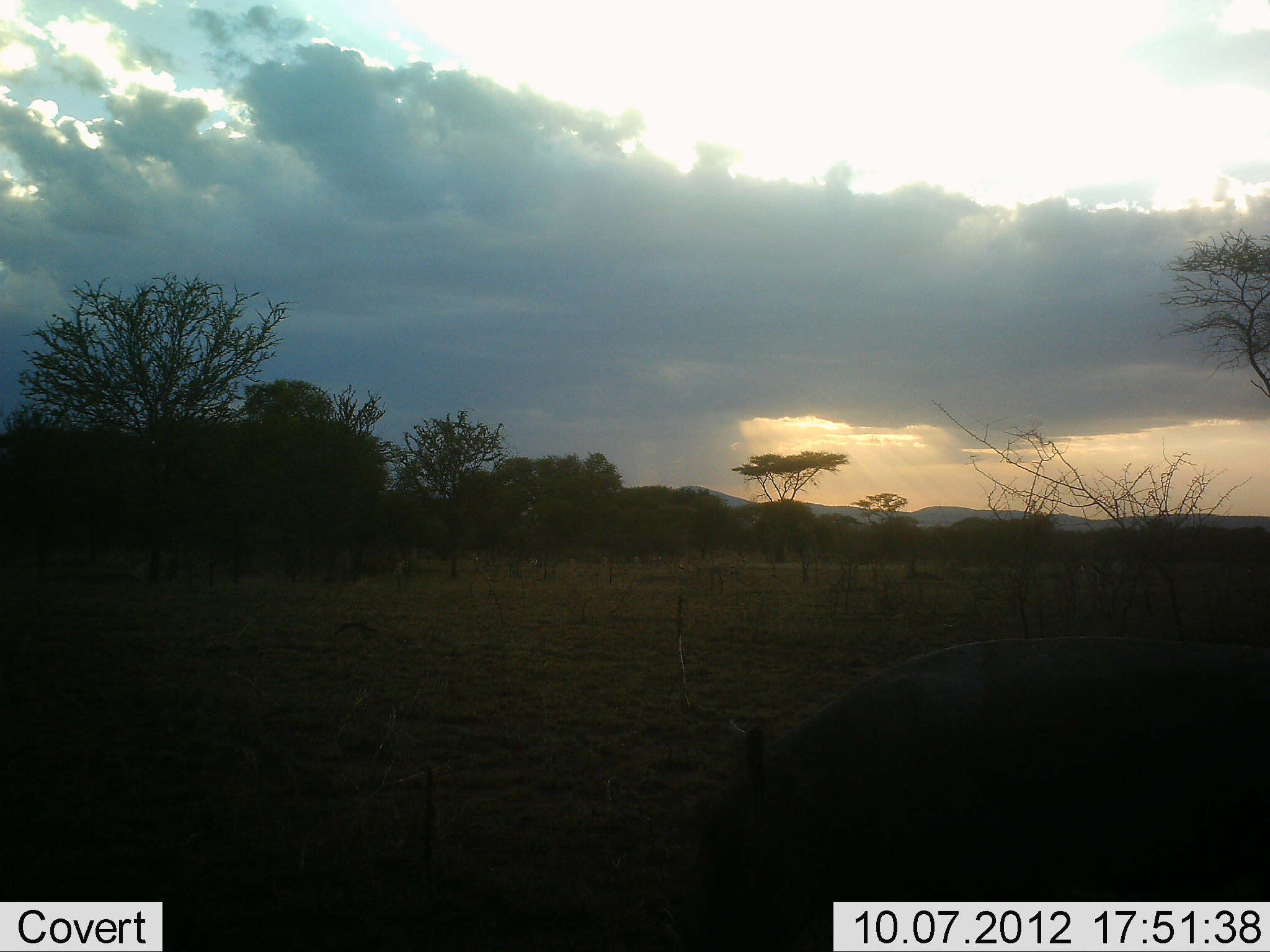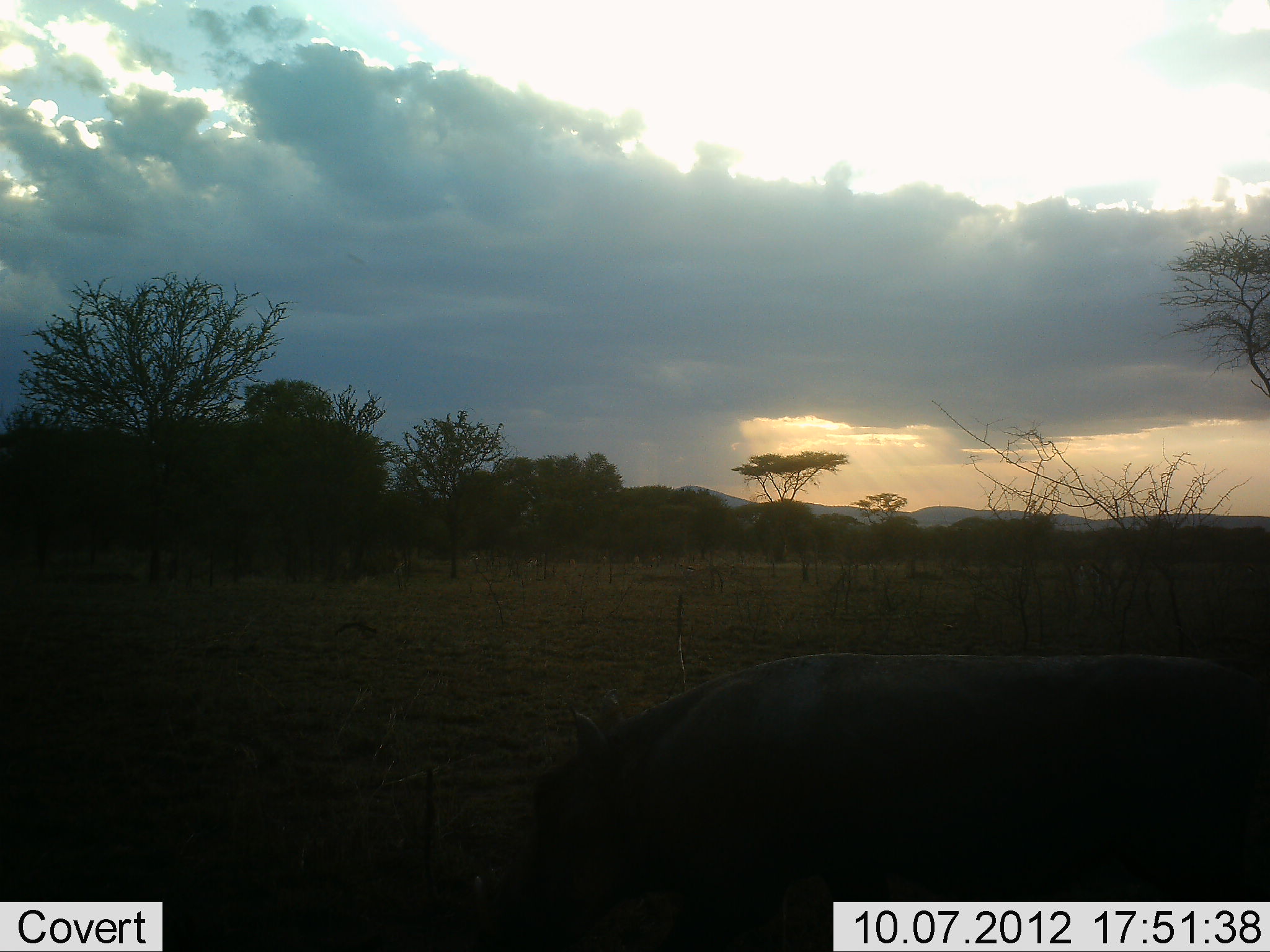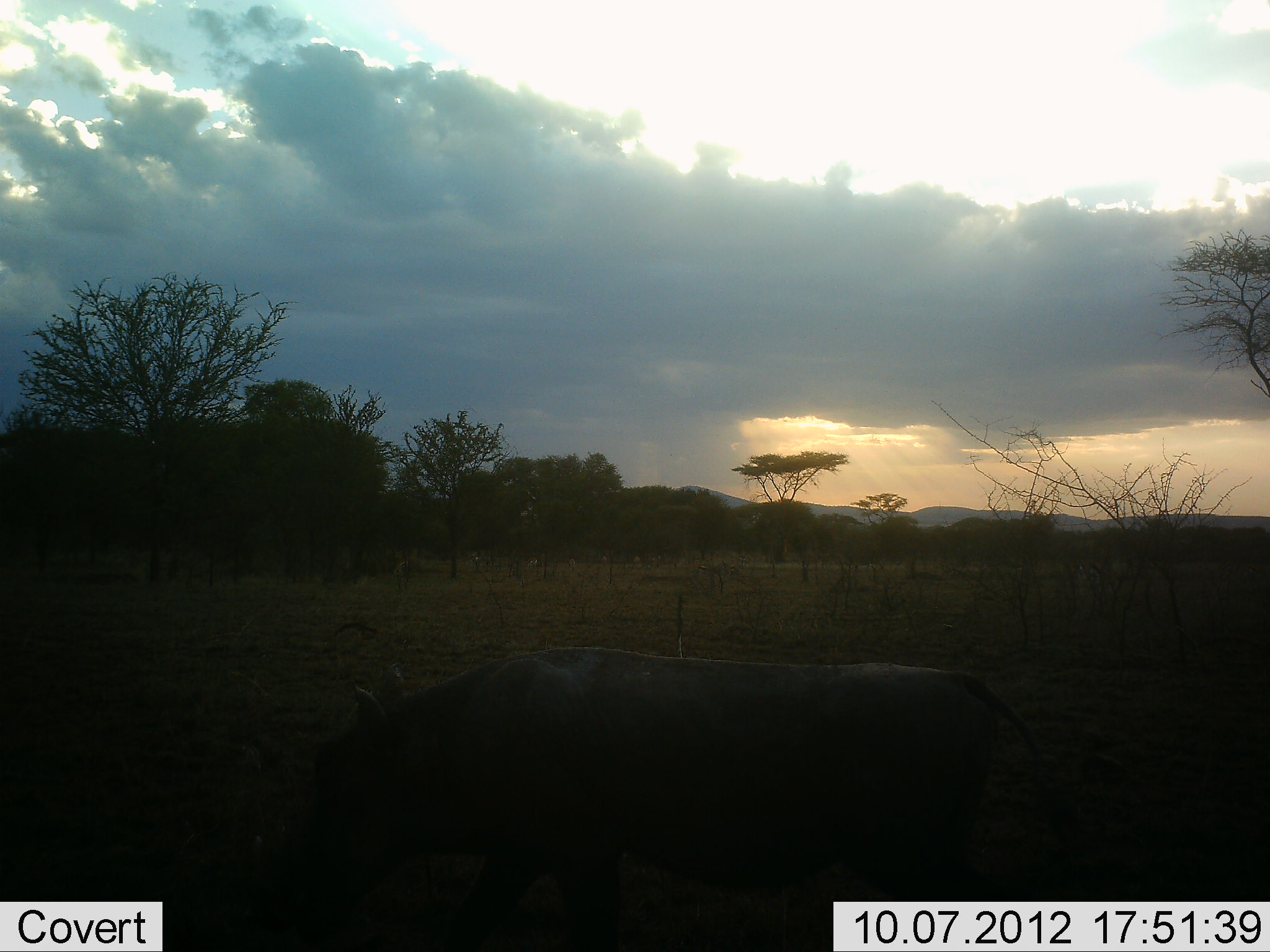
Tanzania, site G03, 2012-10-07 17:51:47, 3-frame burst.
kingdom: Animalia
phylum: Chordata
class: Mammalia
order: Artiodactyla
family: Suidae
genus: Phacochoerus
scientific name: Phacochoerus africanus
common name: warthog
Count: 1.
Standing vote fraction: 0%.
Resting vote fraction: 0%.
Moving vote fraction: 100%.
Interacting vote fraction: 0%.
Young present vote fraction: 0%.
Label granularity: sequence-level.